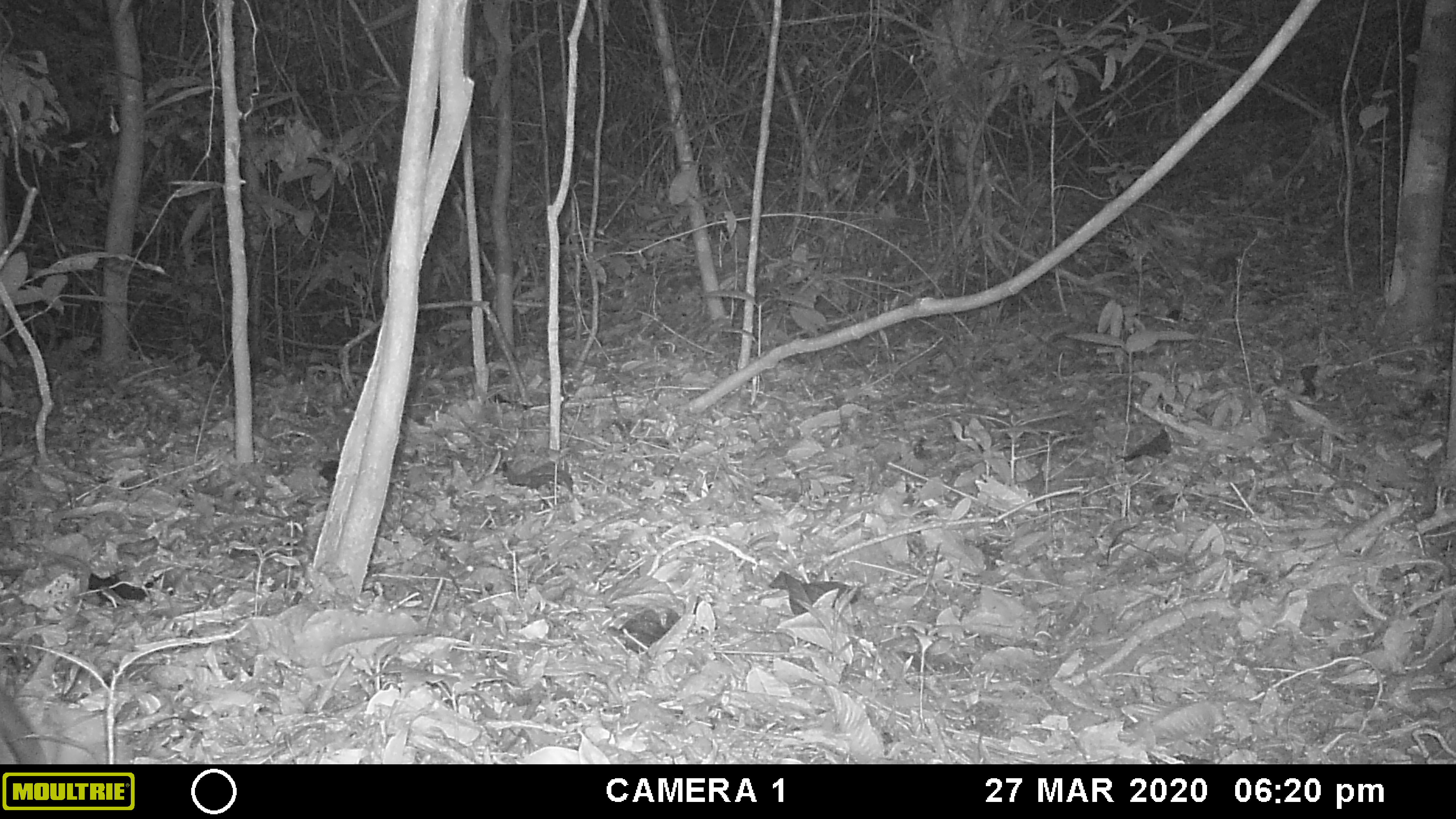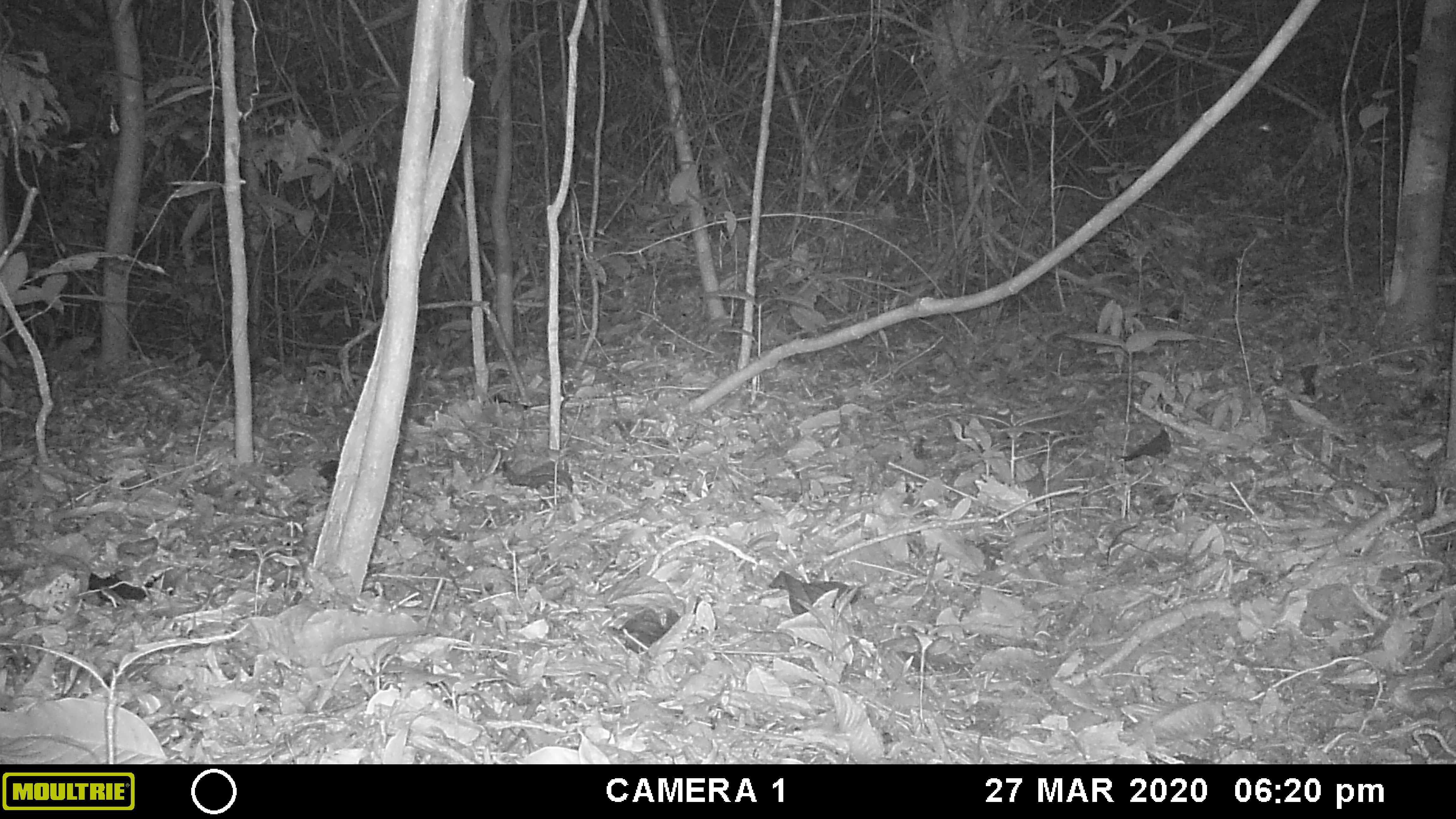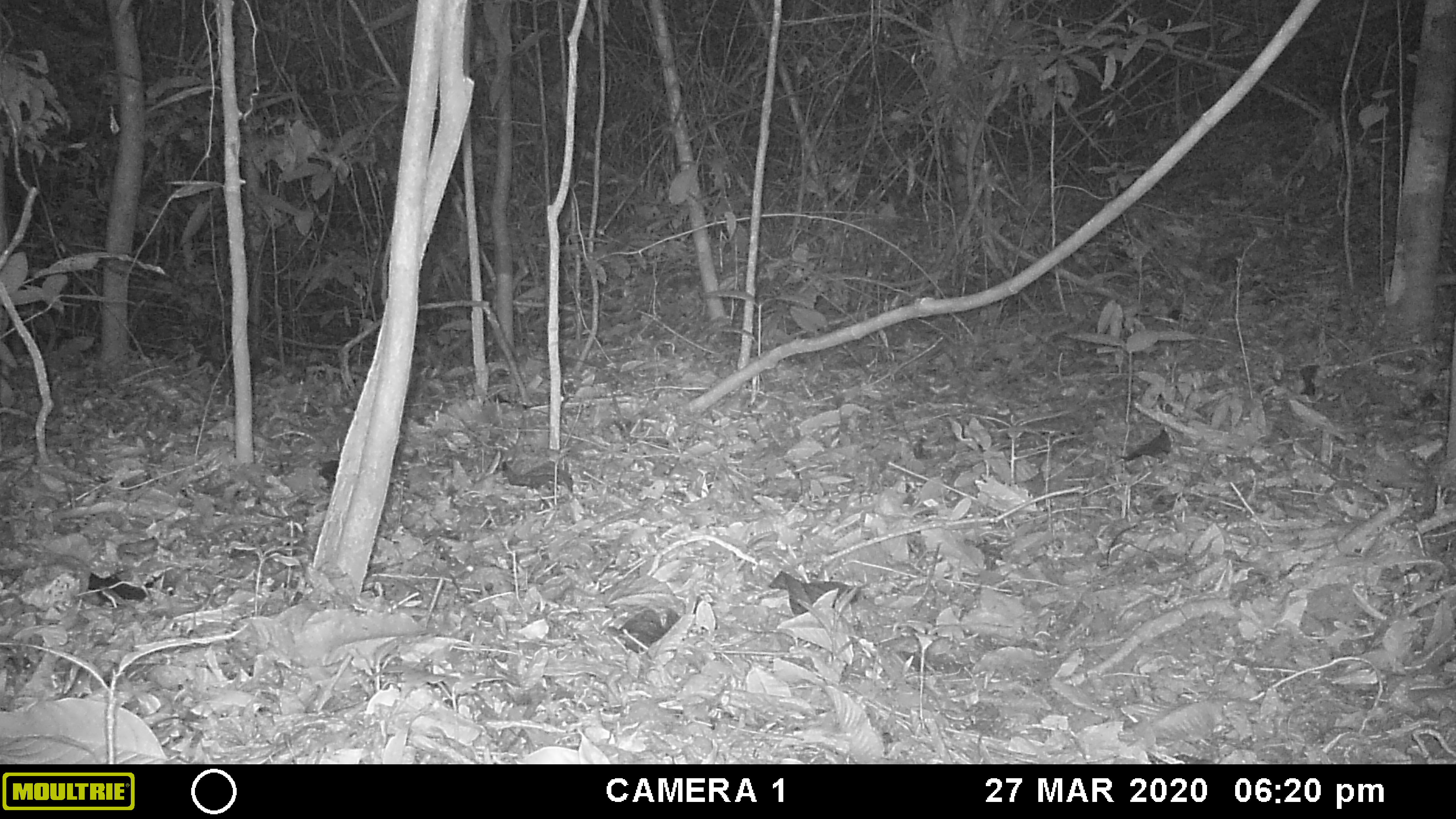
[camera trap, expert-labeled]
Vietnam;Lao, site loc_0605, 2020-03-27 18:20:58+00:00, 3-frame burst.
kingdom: Animalia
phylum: Chordata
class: Mammalia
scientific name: Mammalia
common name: mammal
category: unidentified small mammal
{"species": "unidentified small mammal (mammal) (Mammalia)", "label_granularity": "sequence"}